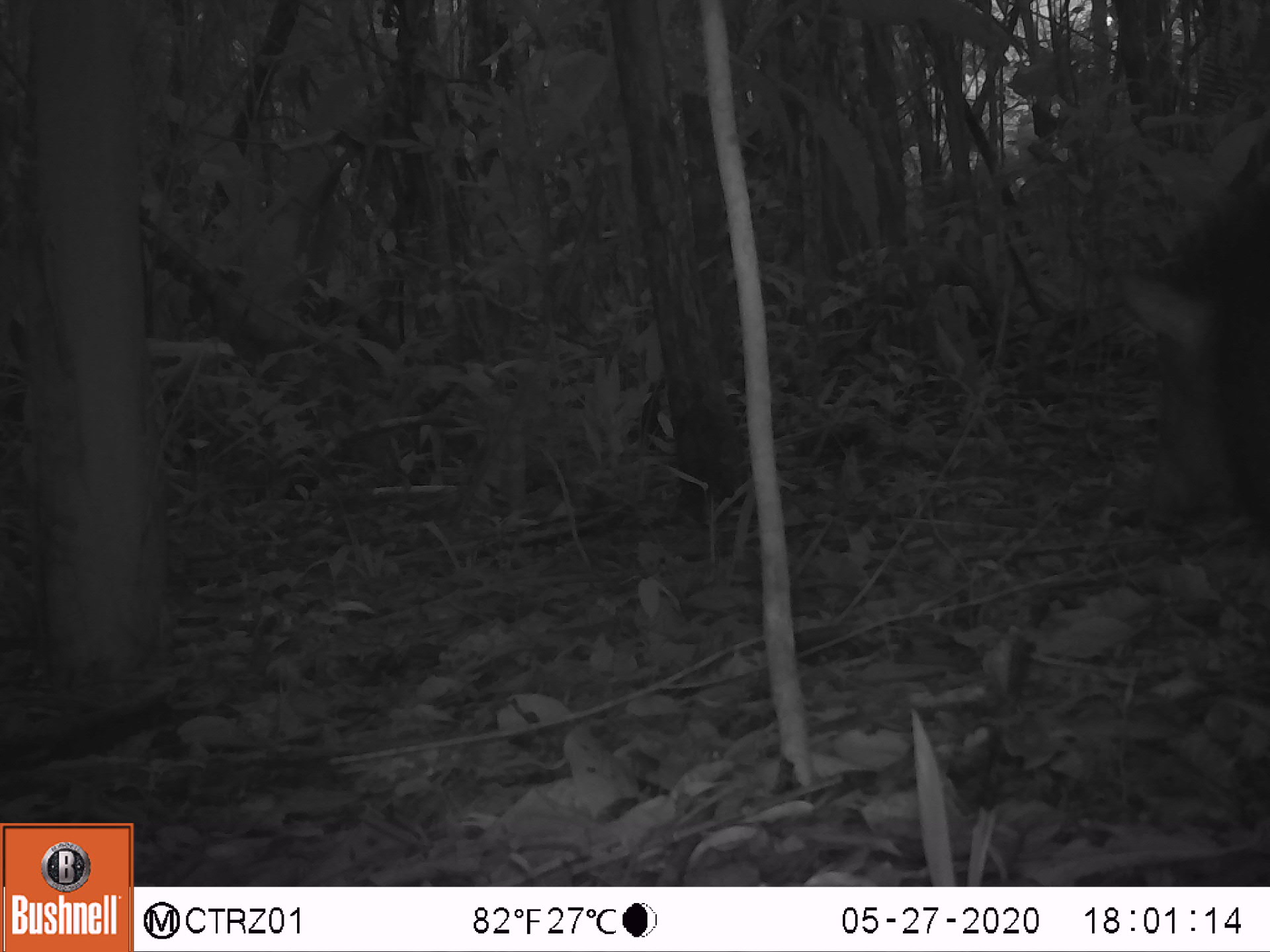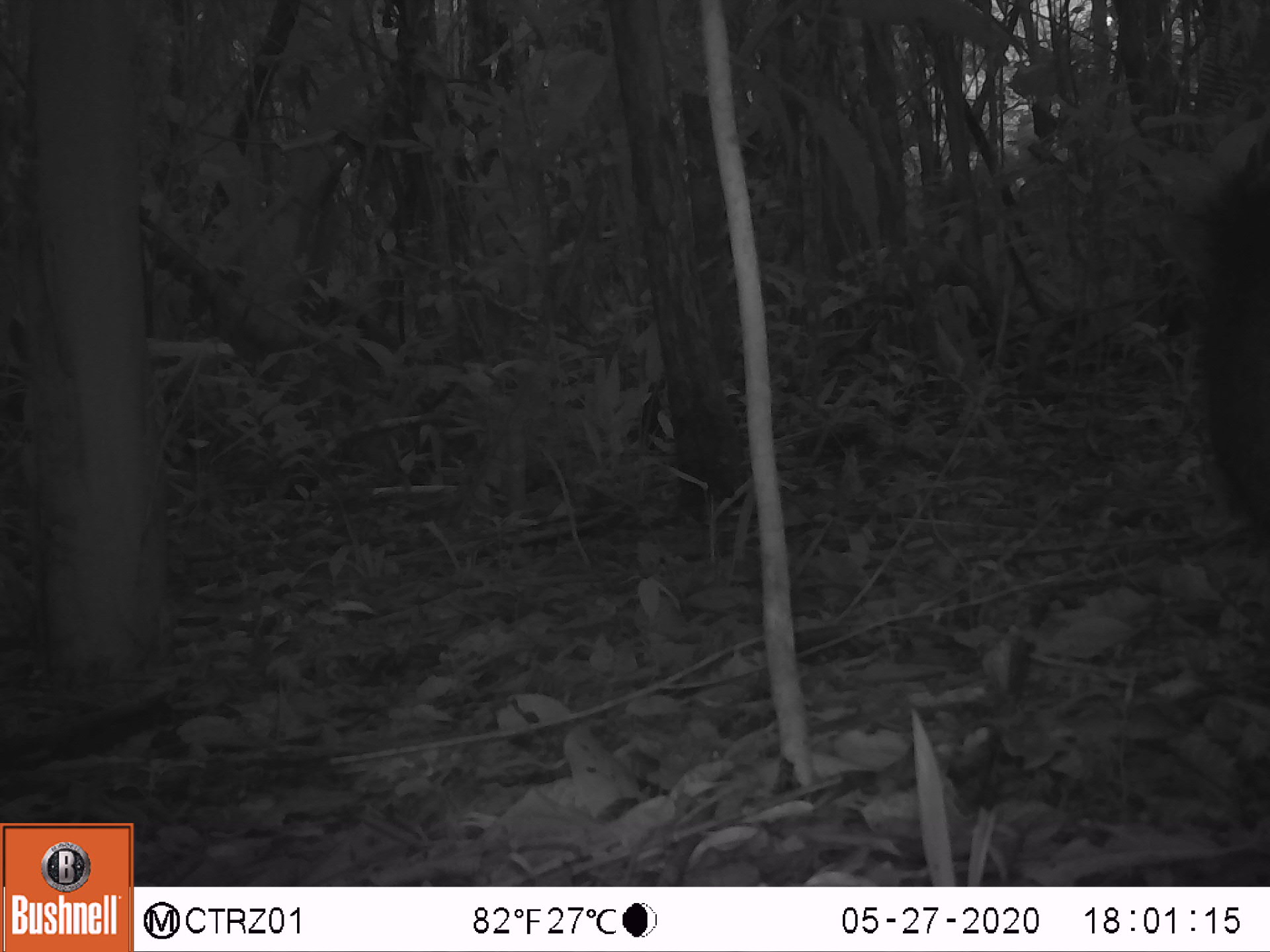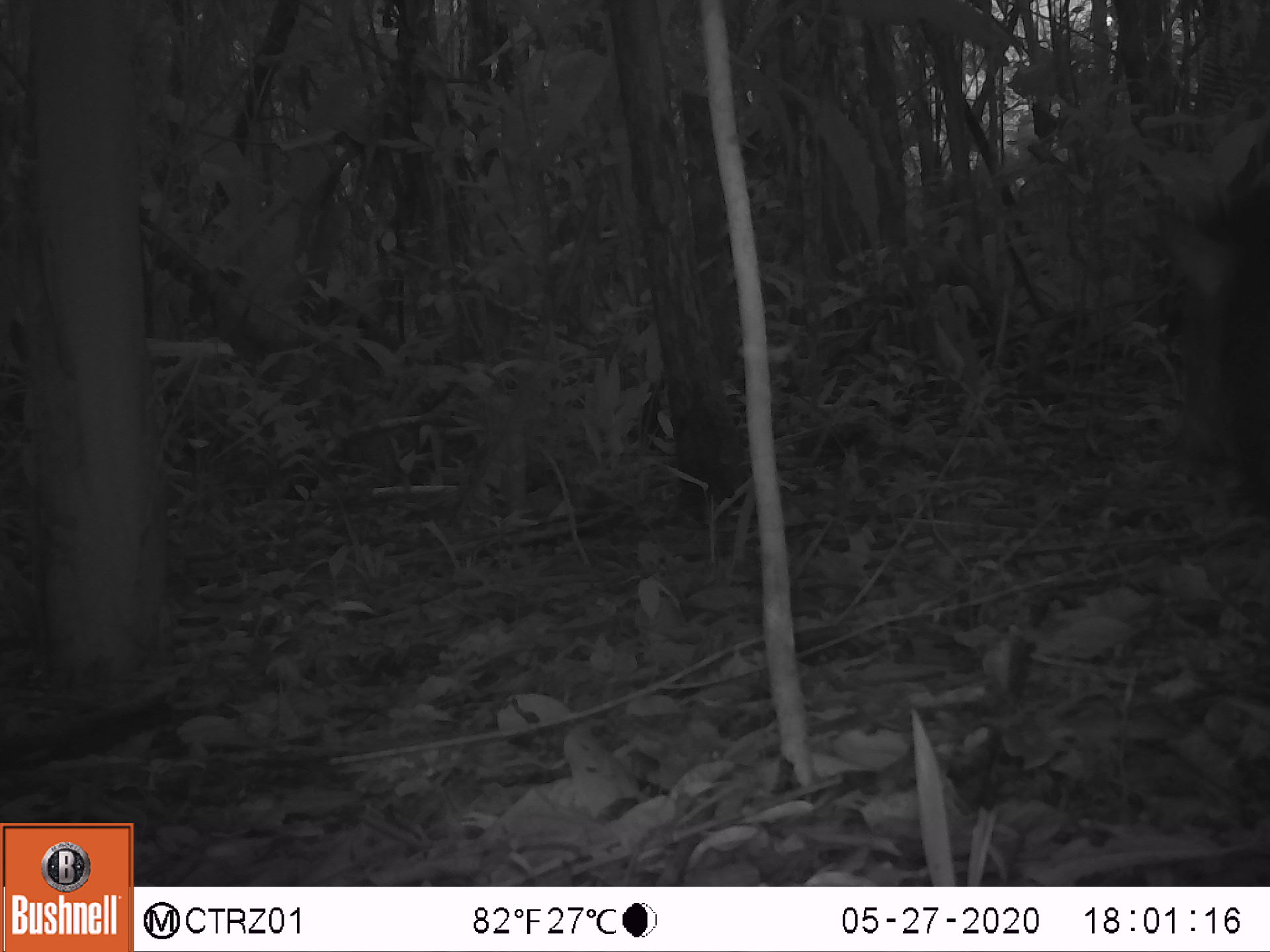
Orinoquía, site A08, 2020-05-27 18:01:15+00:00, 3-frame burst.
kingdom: Animalia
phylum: Chordata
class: Mammalia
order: Artiodactyla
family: Tayassuidae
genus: Pecari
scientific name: Pecari tajacu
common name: collared peccary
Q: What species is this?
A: Collared peccary (Pecari tajacu).